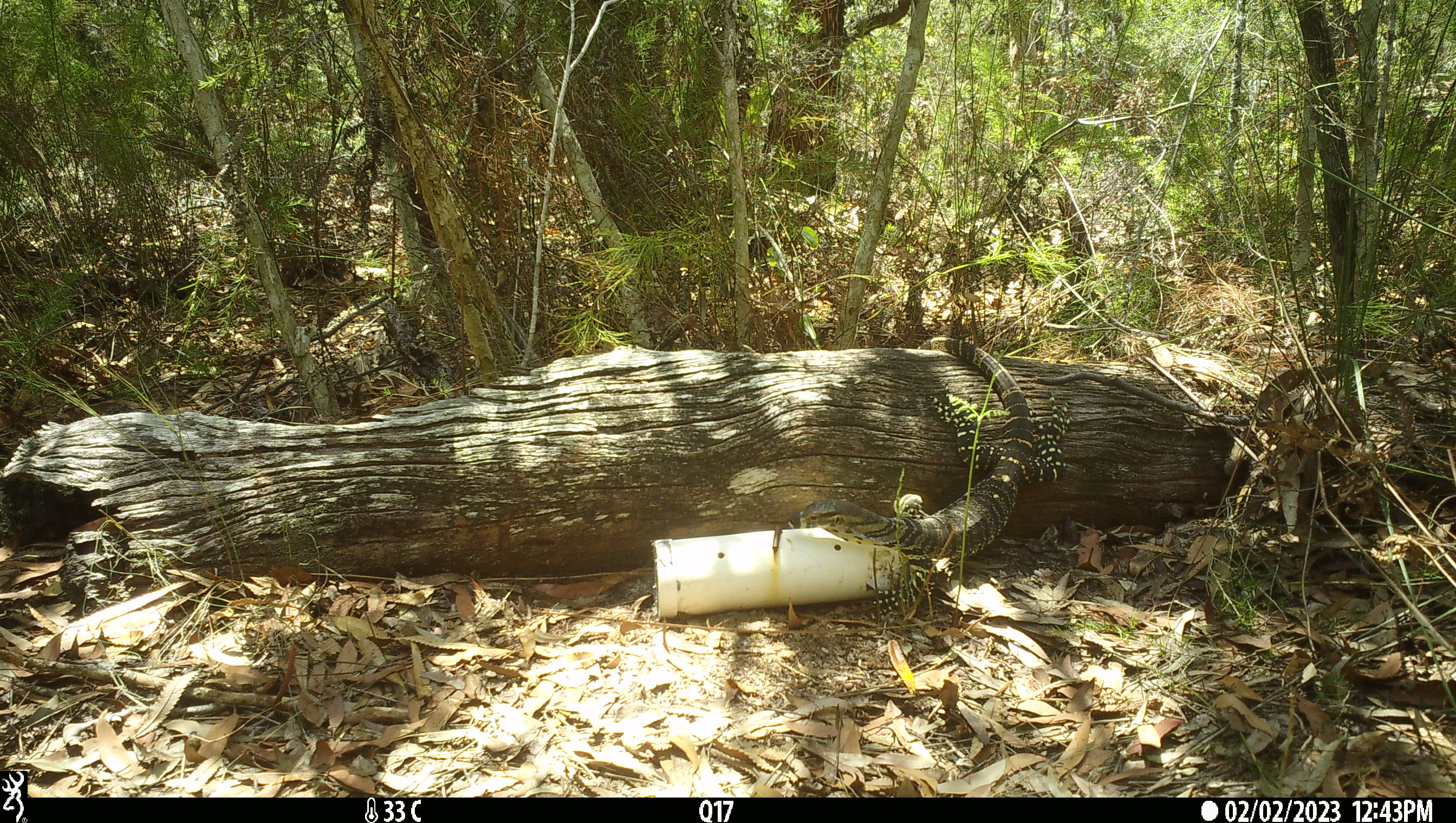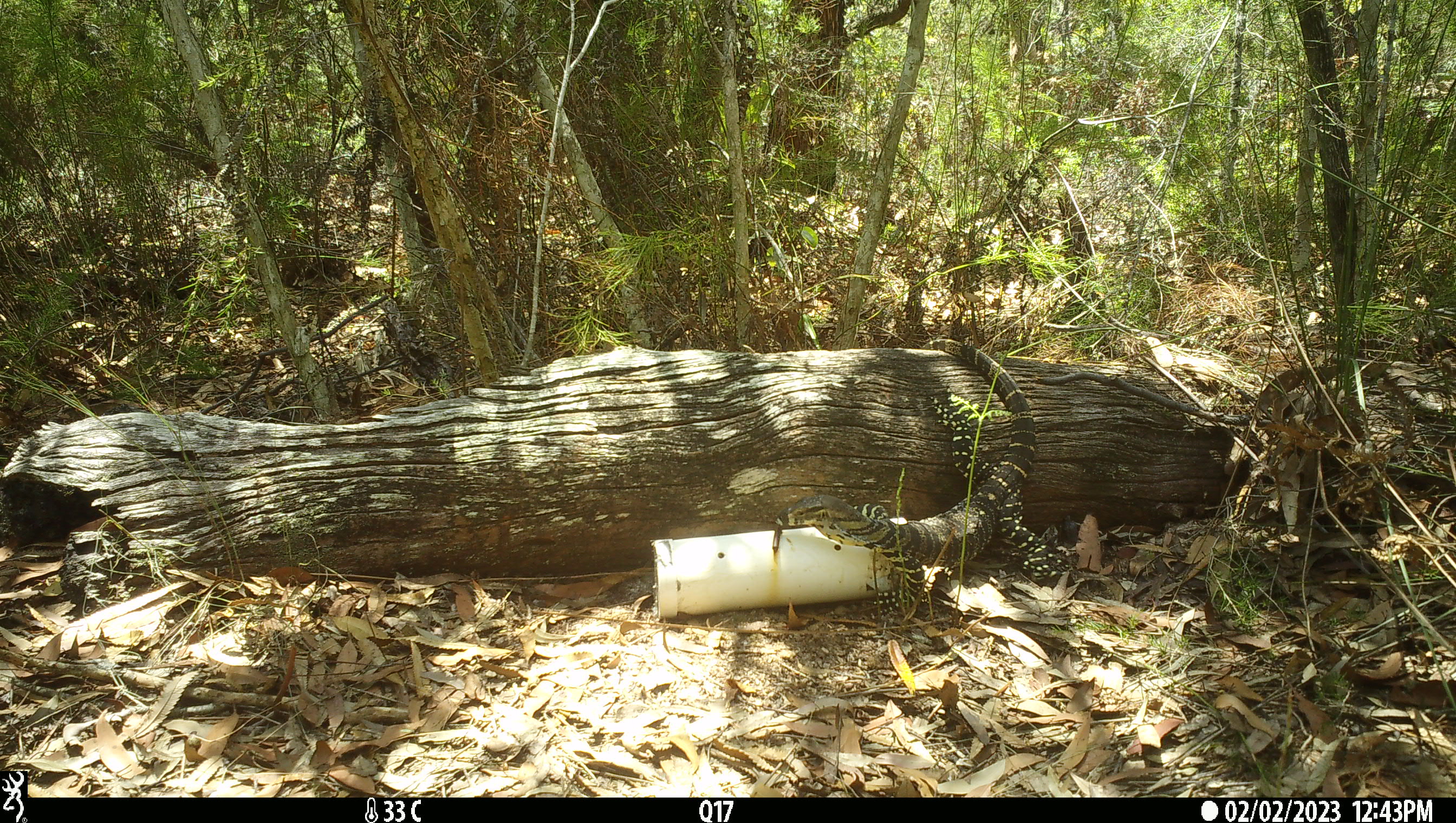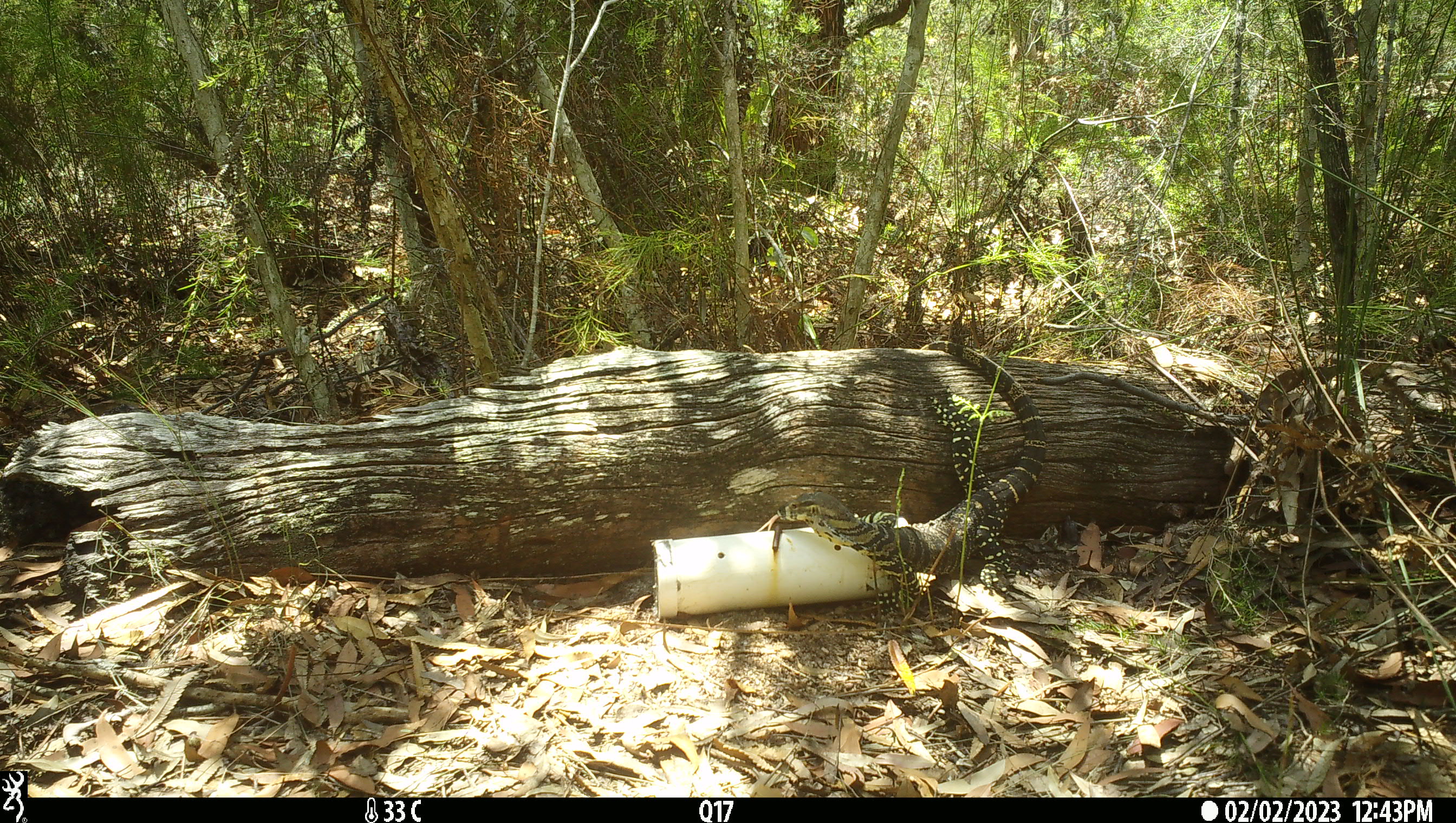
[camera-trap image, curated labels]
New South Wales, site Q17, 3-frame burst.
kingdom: Animalia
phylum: Chordata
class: Reptilia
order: Squamata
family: Varanidae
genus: Varanus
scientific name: Varanus varius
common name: lace monitor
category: goanna